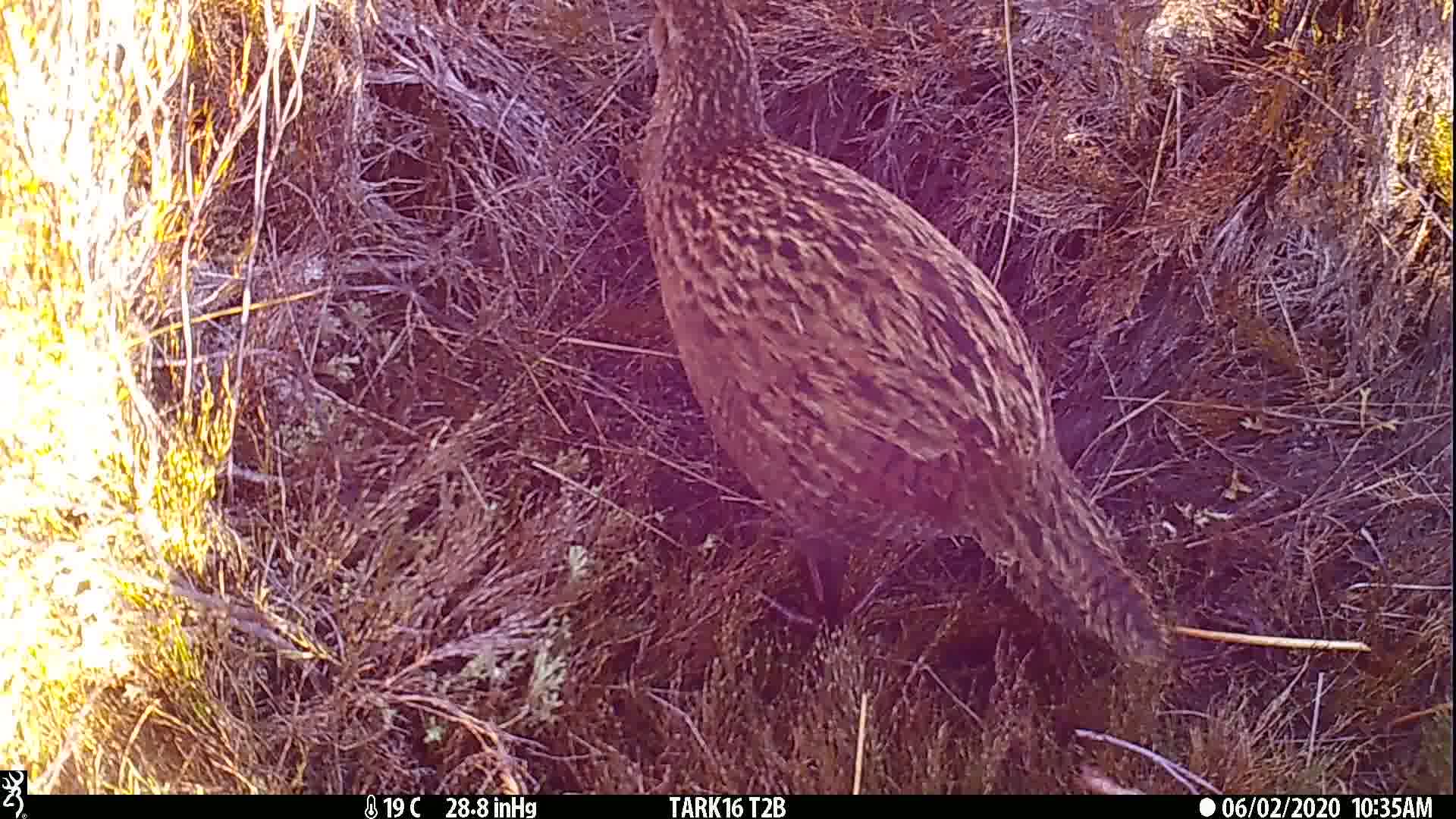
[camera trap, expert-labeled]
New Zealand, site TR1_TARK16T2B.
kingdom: Animalia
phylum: Chordata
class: Aves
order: Gruiformes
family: Rallidae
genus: Gallirallus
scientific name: Gallirallus australis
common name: weka